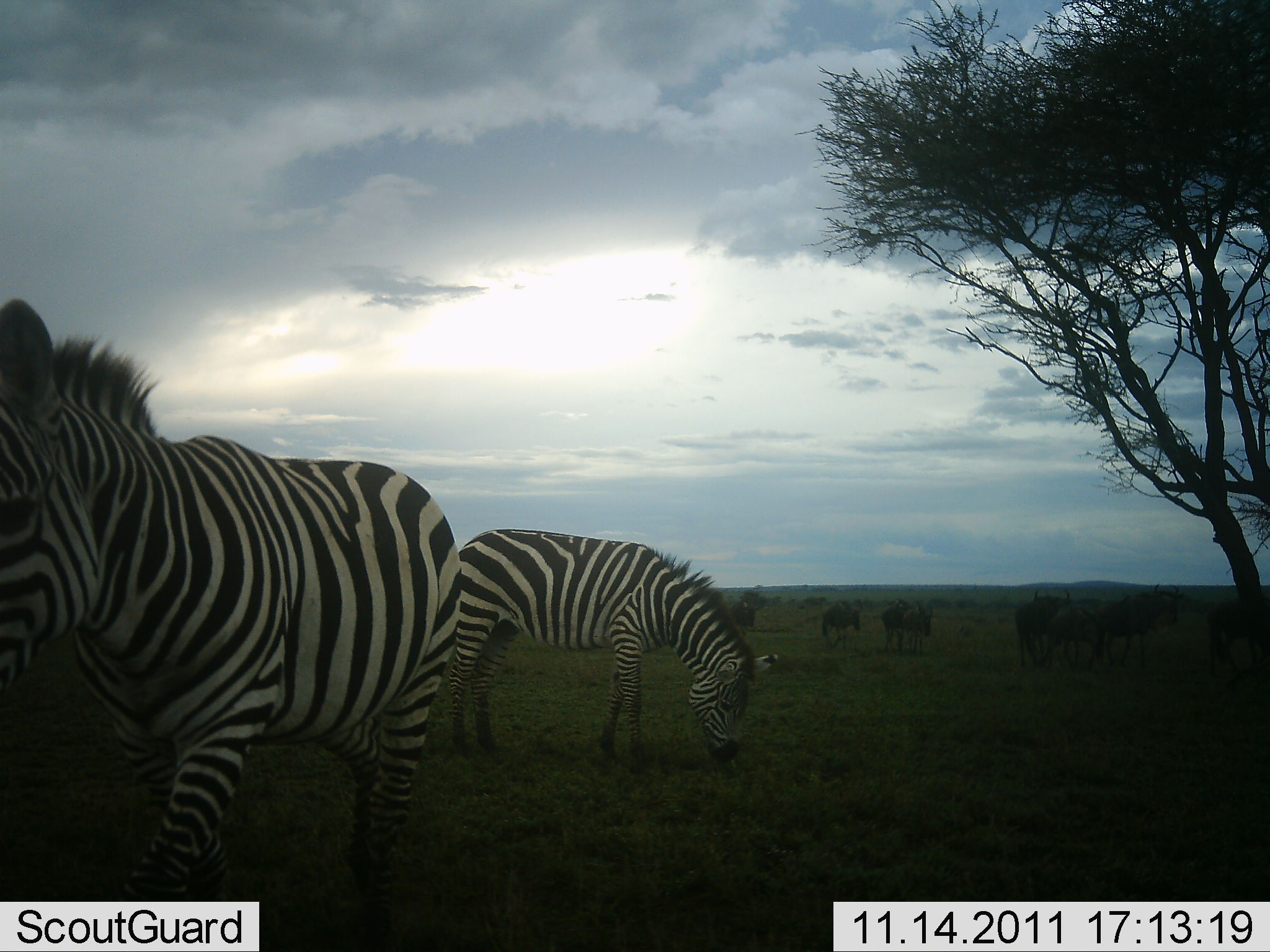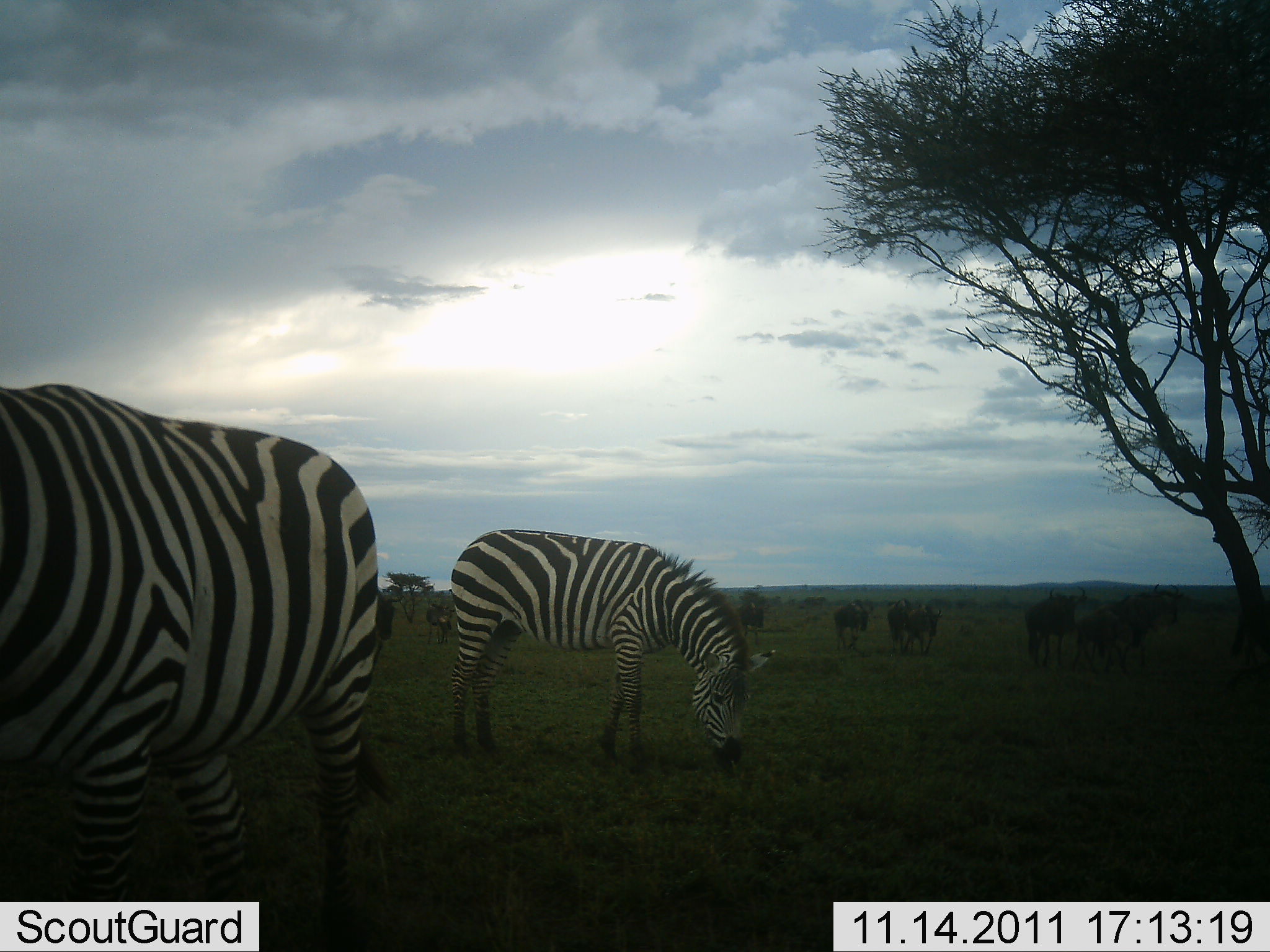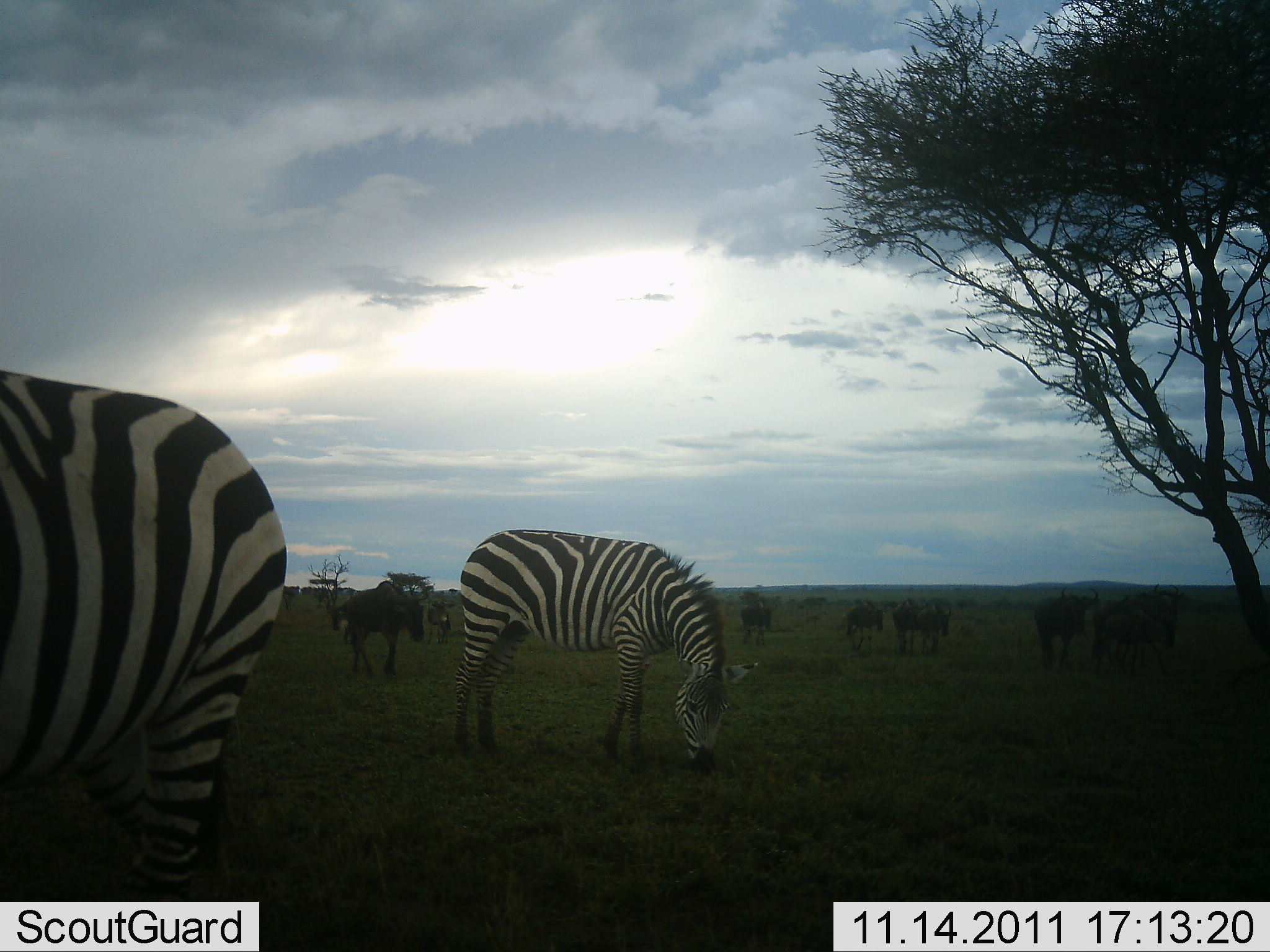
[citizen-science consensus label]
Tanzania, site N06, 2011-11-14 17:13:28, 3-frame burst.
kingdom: Animalia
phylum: Chordata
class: Mammalia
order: Artiodactyla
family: Bovidae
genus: Connochaetes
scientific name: Connochaetes taurinus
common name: blue wildebeest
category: wildebeest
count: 9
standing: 43%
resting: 0%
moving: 79%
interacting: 7%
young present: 0%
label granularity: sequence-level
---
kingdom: Animalia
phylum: Chordata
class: Mammalia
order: Perissodactyla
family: Equidae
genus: Equus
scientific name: Equus quagga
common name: plains zebra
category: zebra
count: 2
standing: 39%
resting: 0%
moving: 28%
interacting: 0%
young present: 0%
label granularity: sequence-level